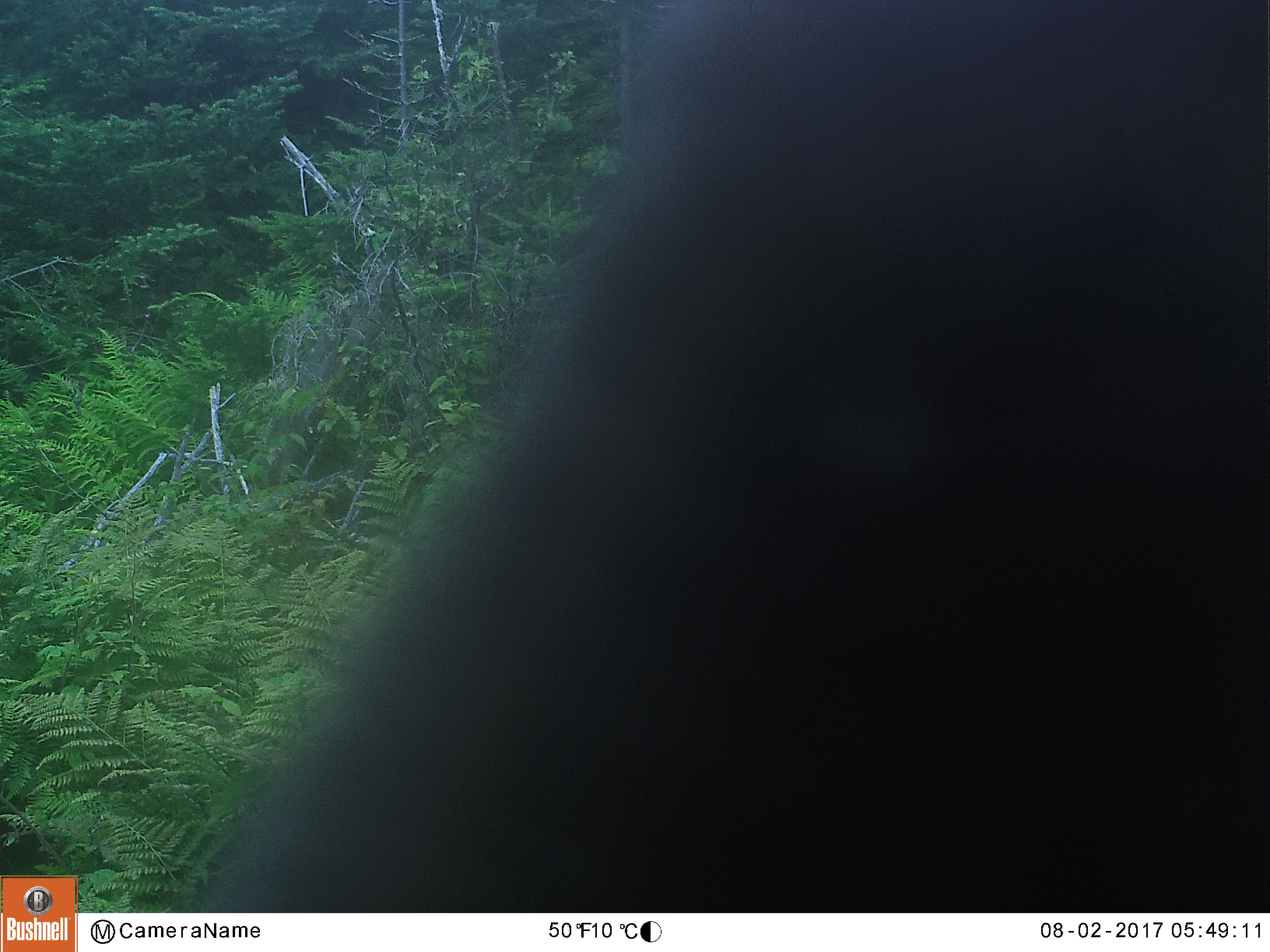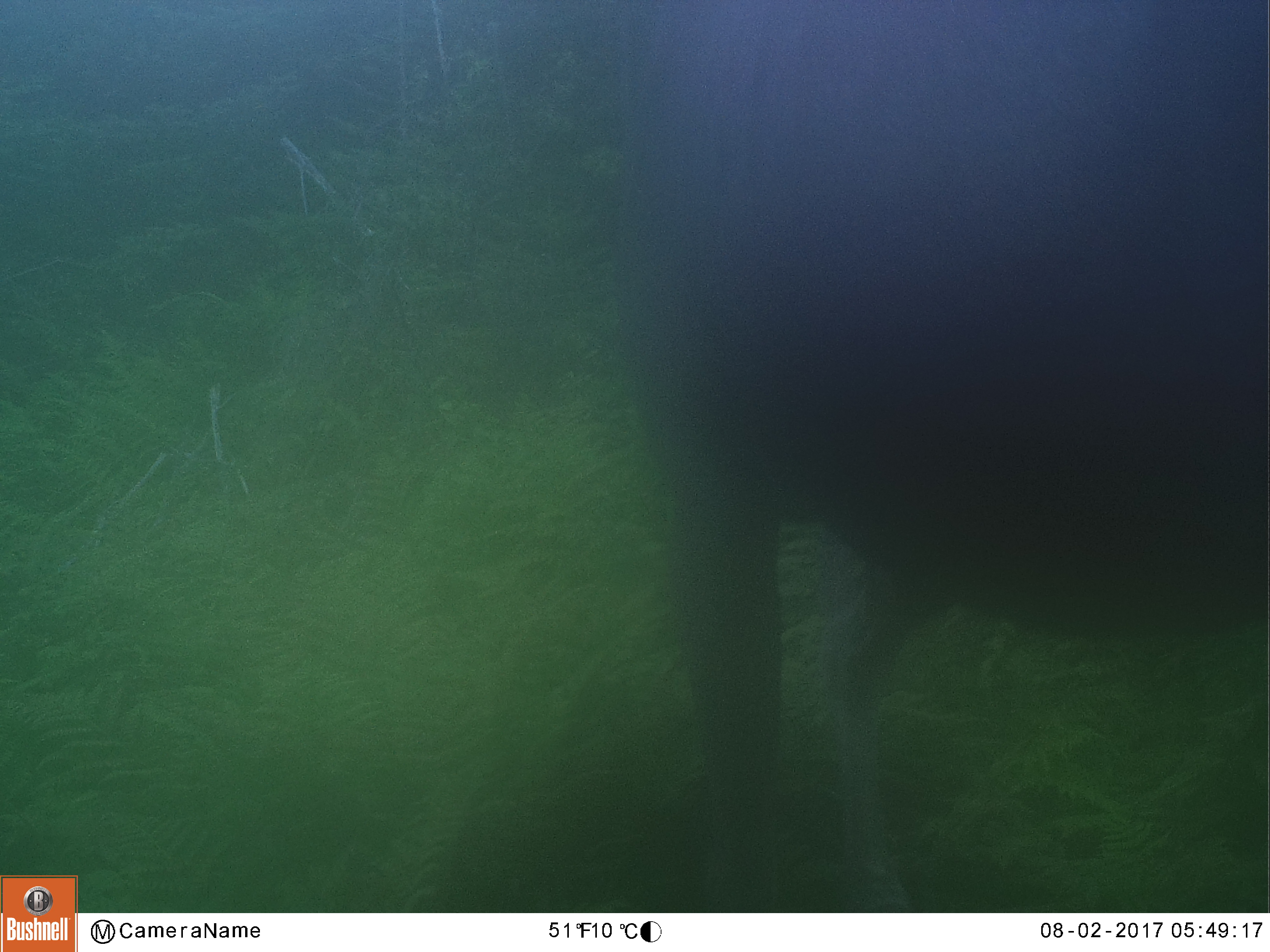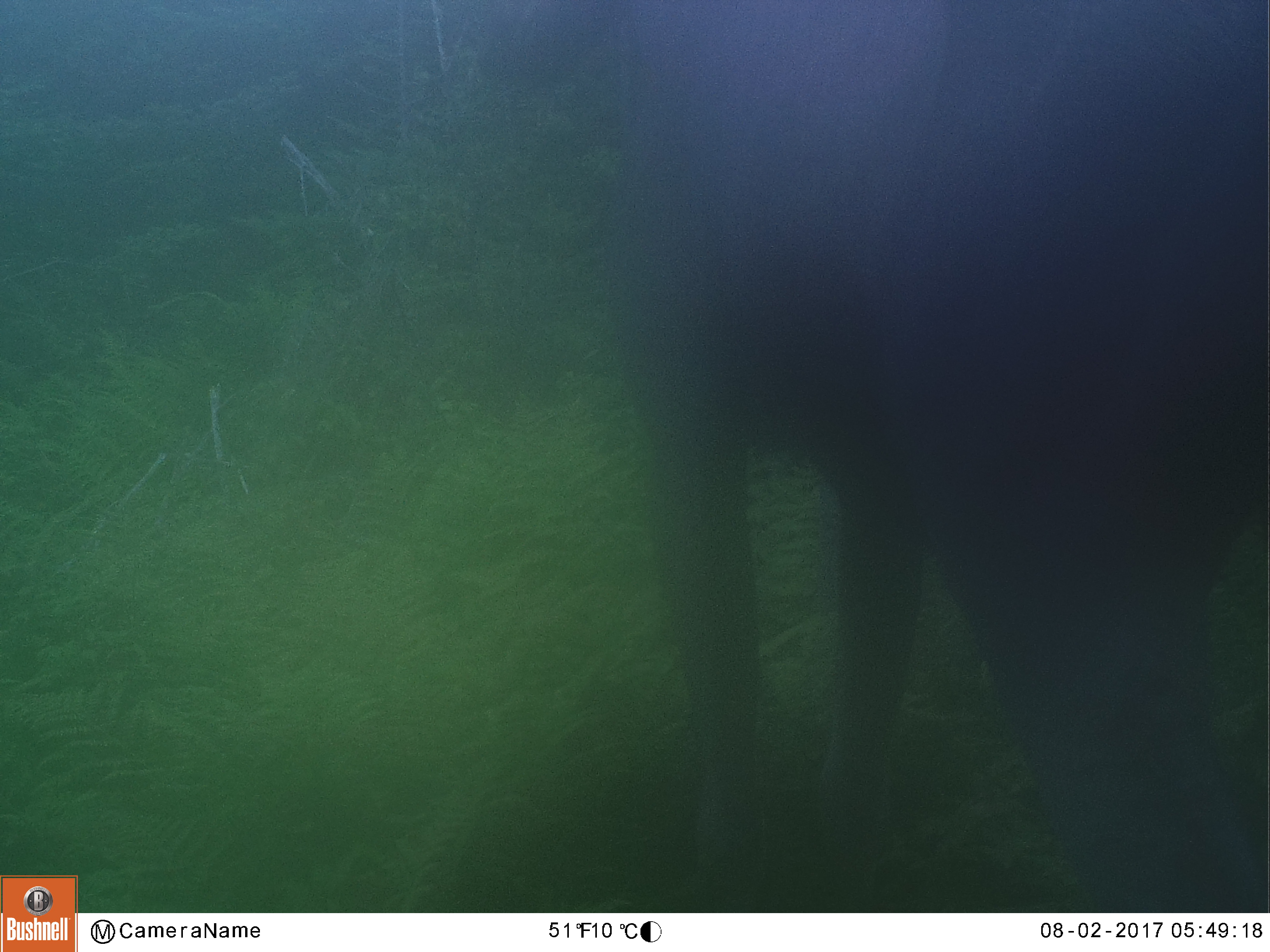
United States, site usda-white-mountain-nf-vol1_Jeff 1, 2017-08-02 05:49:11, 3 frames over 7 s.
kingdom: Animalia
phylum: Chordata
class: Mammalia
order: Artiodactyla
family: Cervidae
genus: Alces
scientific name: Alces alces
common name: moose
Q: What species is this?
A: Moose (Alces alces).